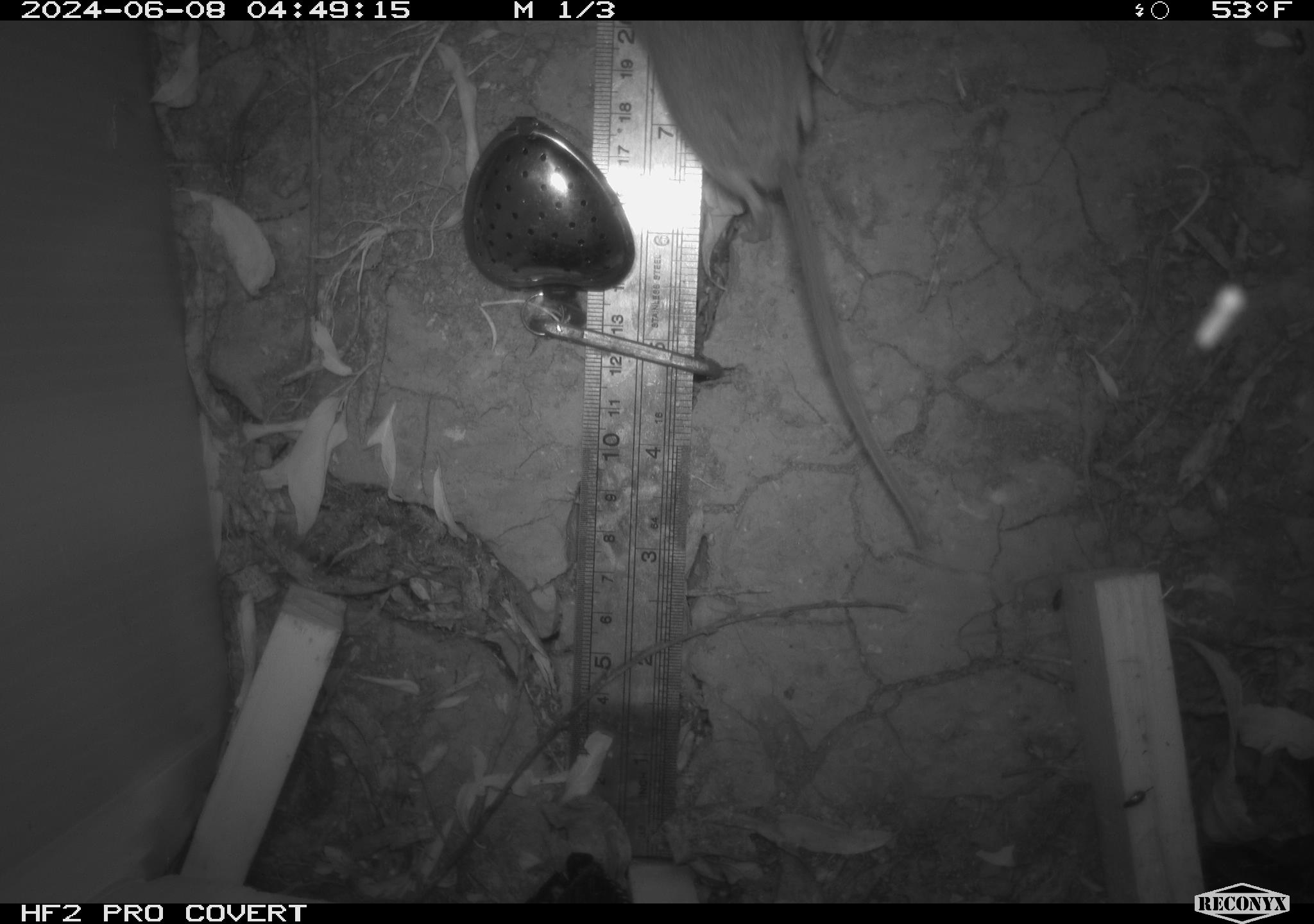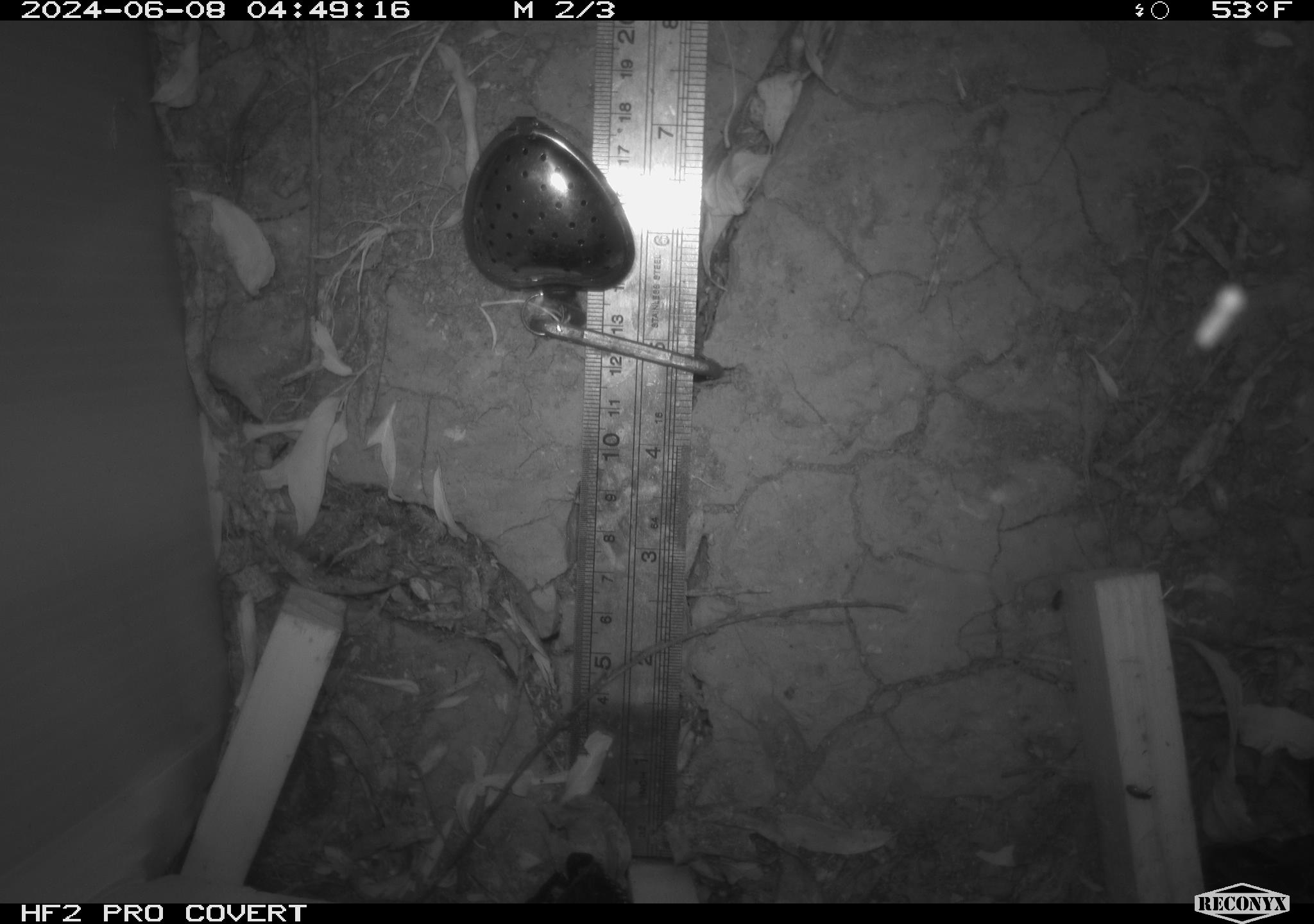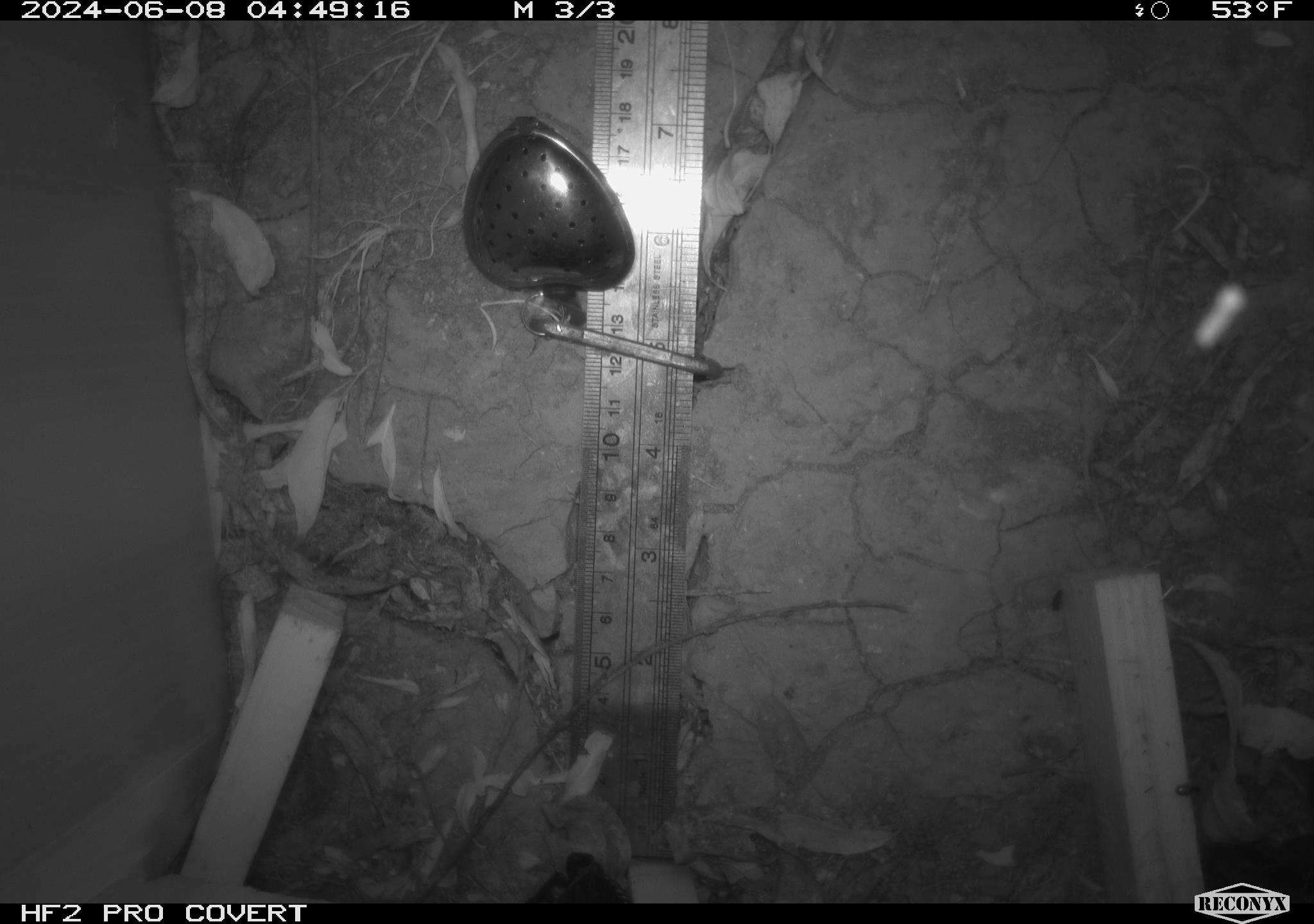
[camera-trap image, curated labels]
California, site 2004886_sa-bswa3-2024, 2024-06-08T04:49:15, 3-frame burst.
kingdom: Animalia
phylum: Chordata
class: Mammalia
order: Rodentia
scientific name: Rodentia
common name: mouse species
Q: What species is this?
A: Mouse species (Rodentia).